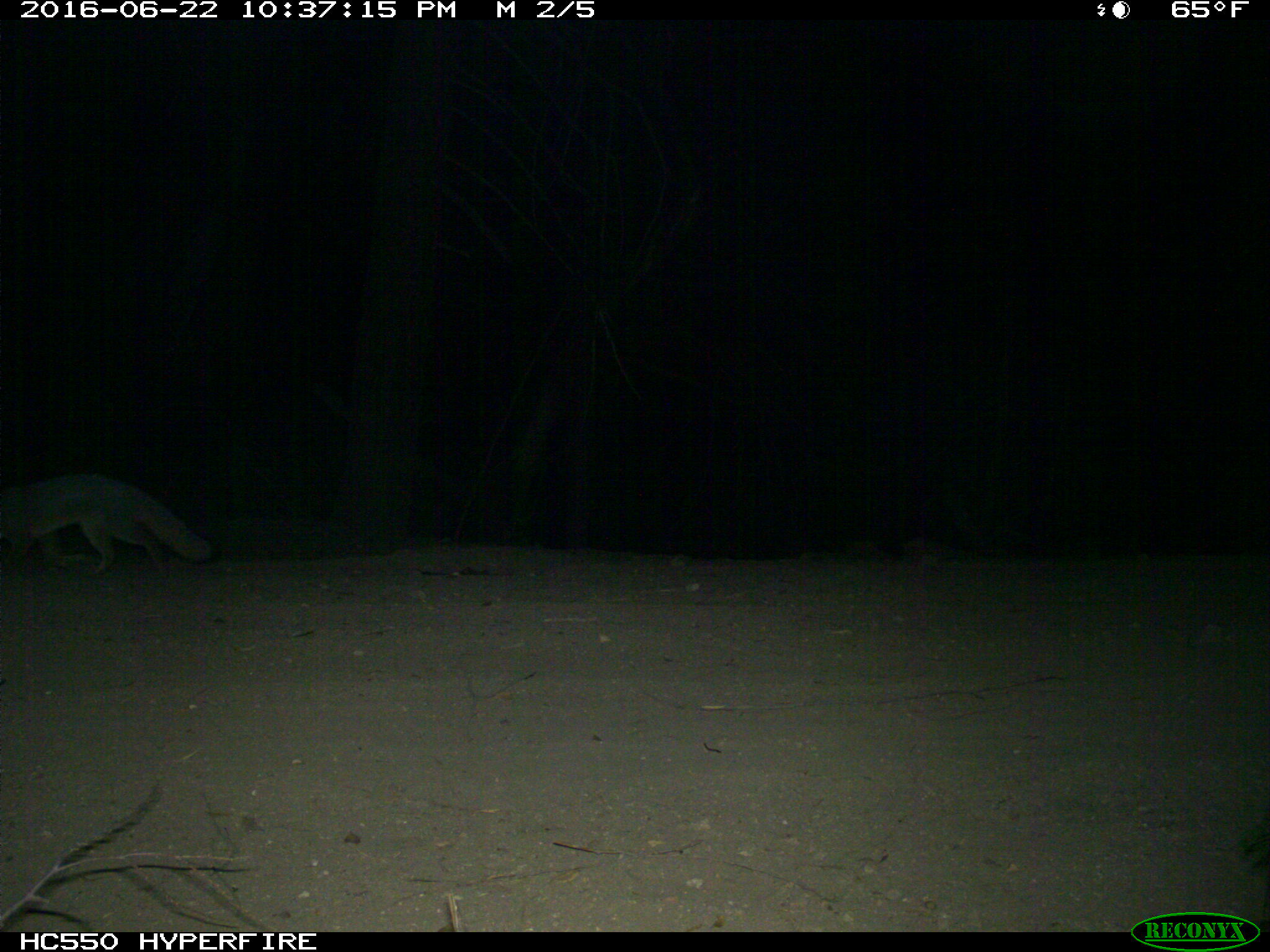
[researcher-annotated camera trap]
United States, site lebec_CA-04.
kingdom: Animalia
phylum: Chordata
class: Mammalia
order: Carnivora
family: Canidae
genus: Urocyon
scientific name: Urocyon cinereoargenteus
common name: gray fox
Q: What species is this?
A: Urocyon cinereoargenteus (gray fox).